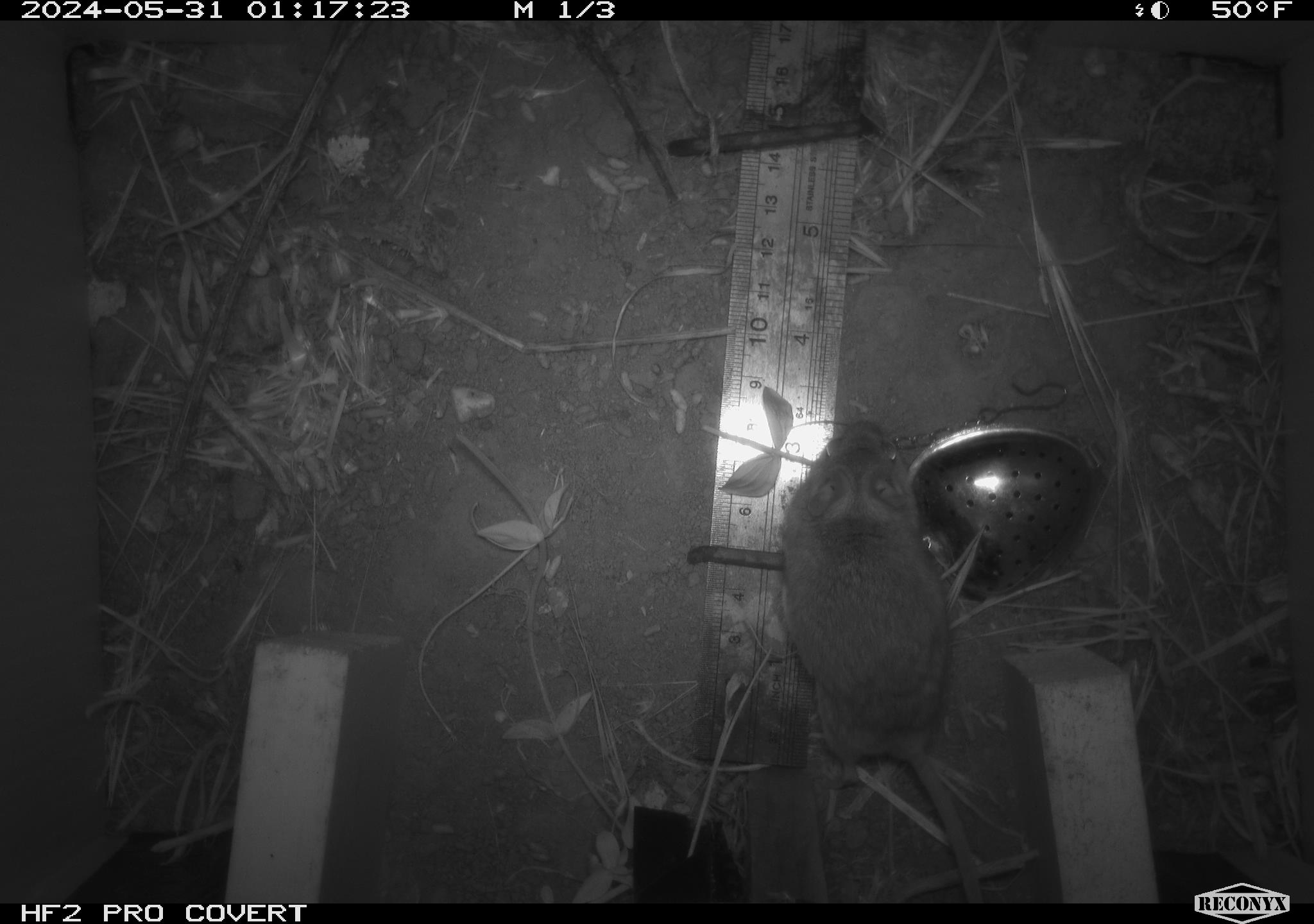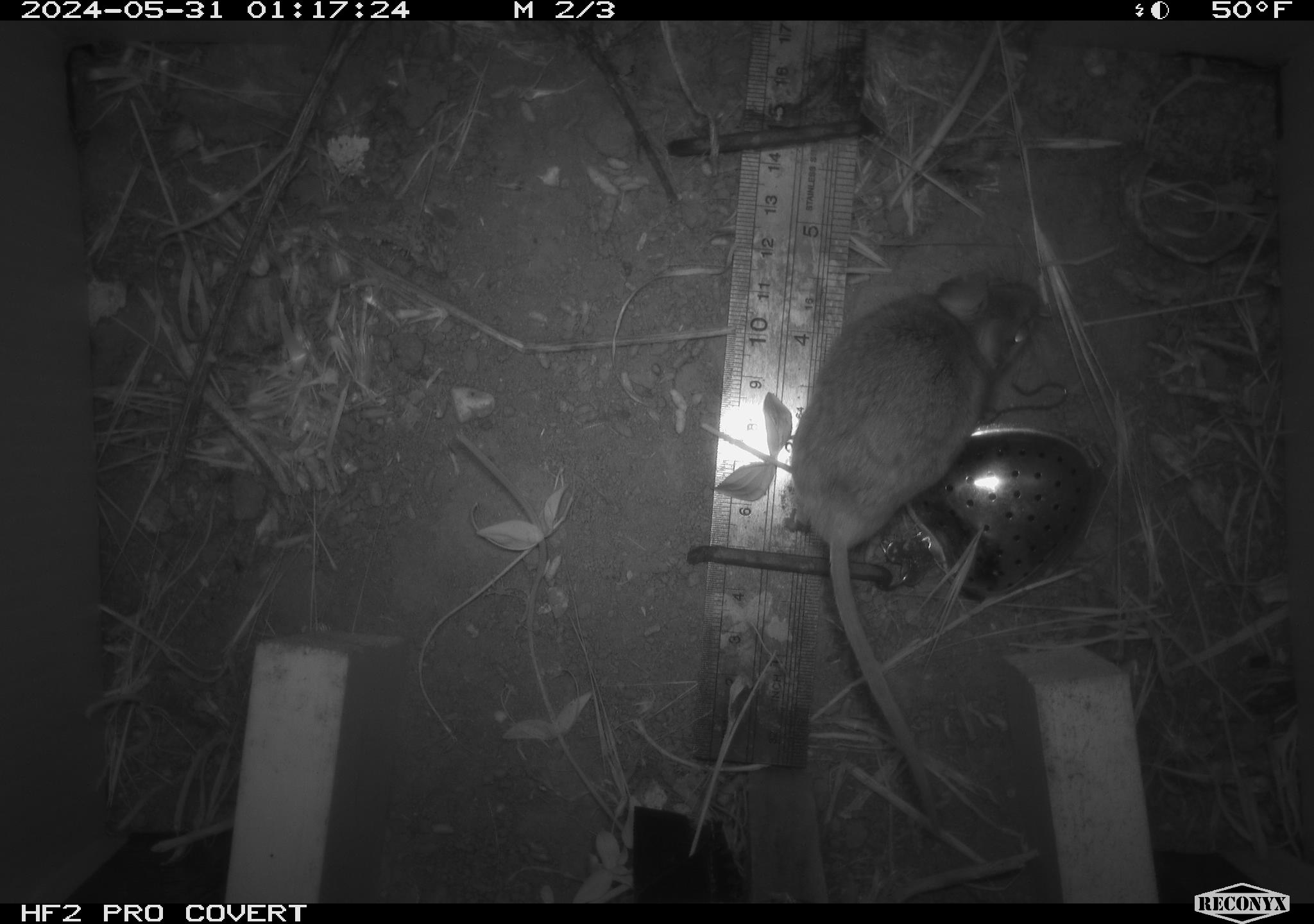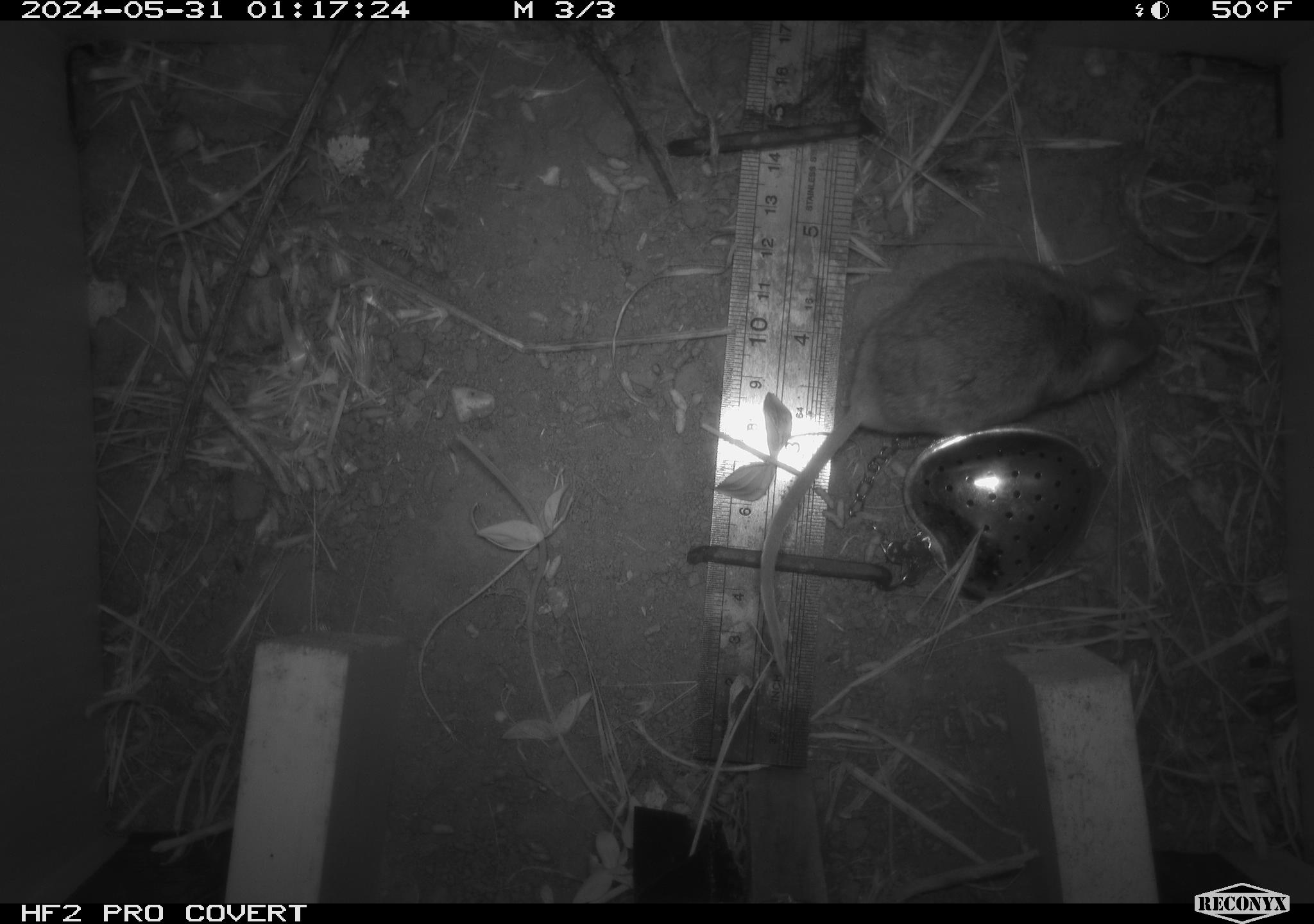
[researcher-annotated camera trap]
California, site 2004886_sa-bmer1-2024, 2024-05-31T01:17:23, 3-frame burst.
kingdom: Animalia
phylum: Chordata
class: Mammalia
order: Rodentia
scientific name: Rodentia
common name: mouse species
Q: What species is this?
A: Mouse species (Rodentia).